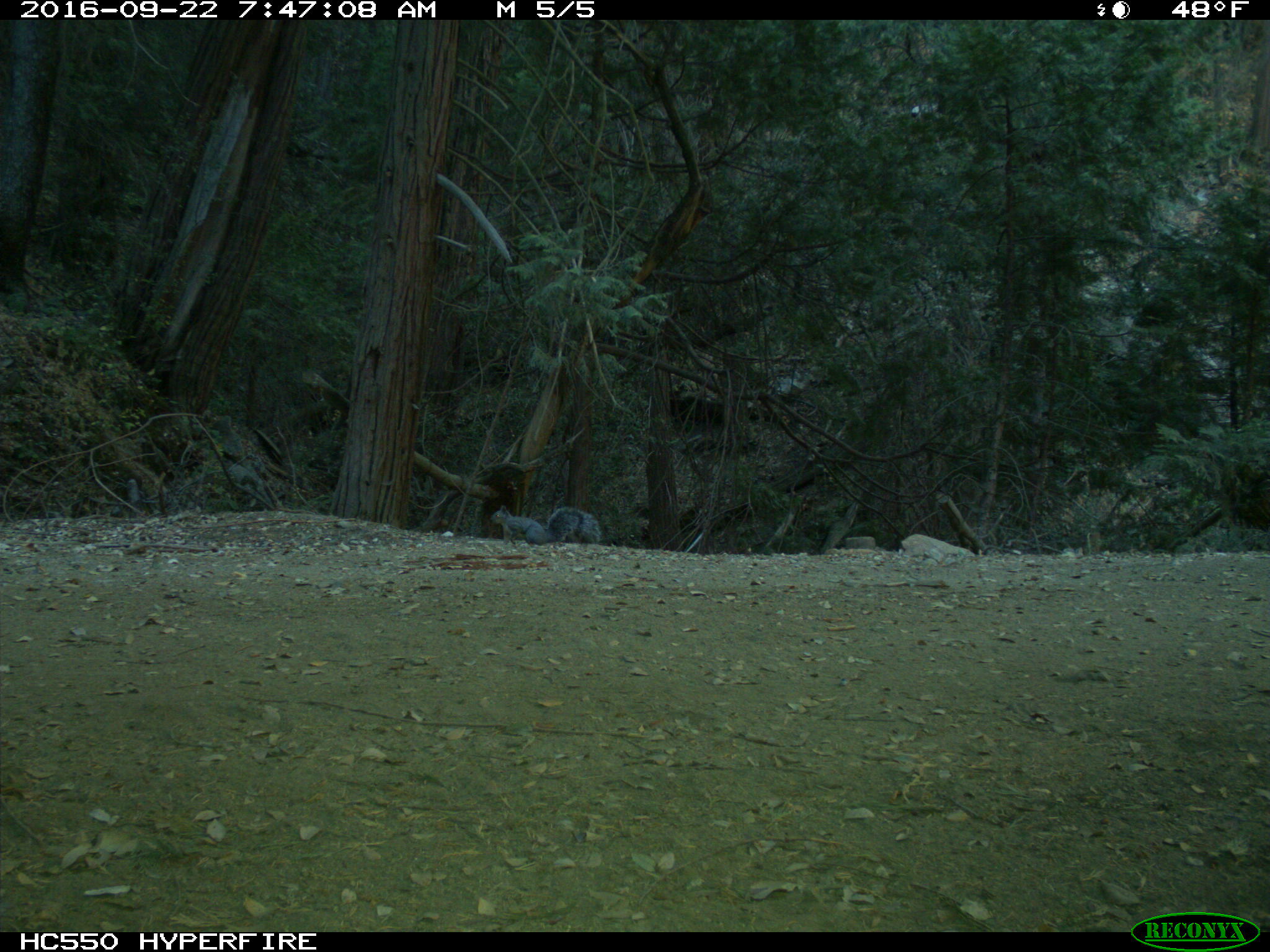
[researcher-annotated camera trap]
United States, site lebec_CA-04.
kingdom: Animalia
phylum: Chordata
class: Mammalia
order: Rodentia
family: Sciuridae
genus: Sciurus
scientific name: Sciurus carolinensis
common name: eastern gray squirrel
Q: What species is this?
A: Sciurus carolinensis (eastern gray squirrel).